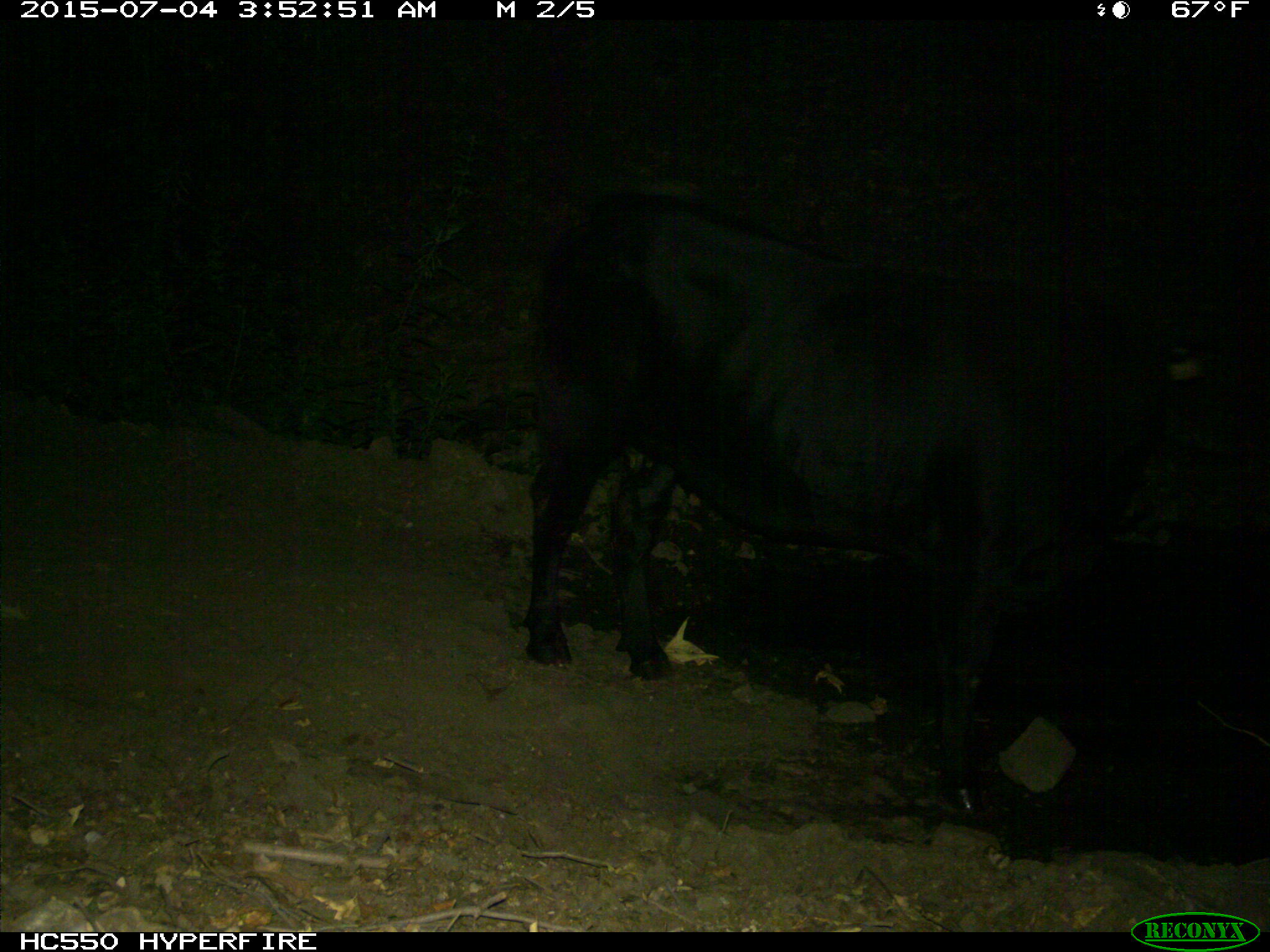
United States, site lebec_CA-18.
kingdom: Animalia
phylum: Chordata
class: Mammalia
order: Artiodactyla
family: Bovidae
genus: Bos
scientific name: Bos taurus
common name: domestic cow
Bos taurus (domestic cow).